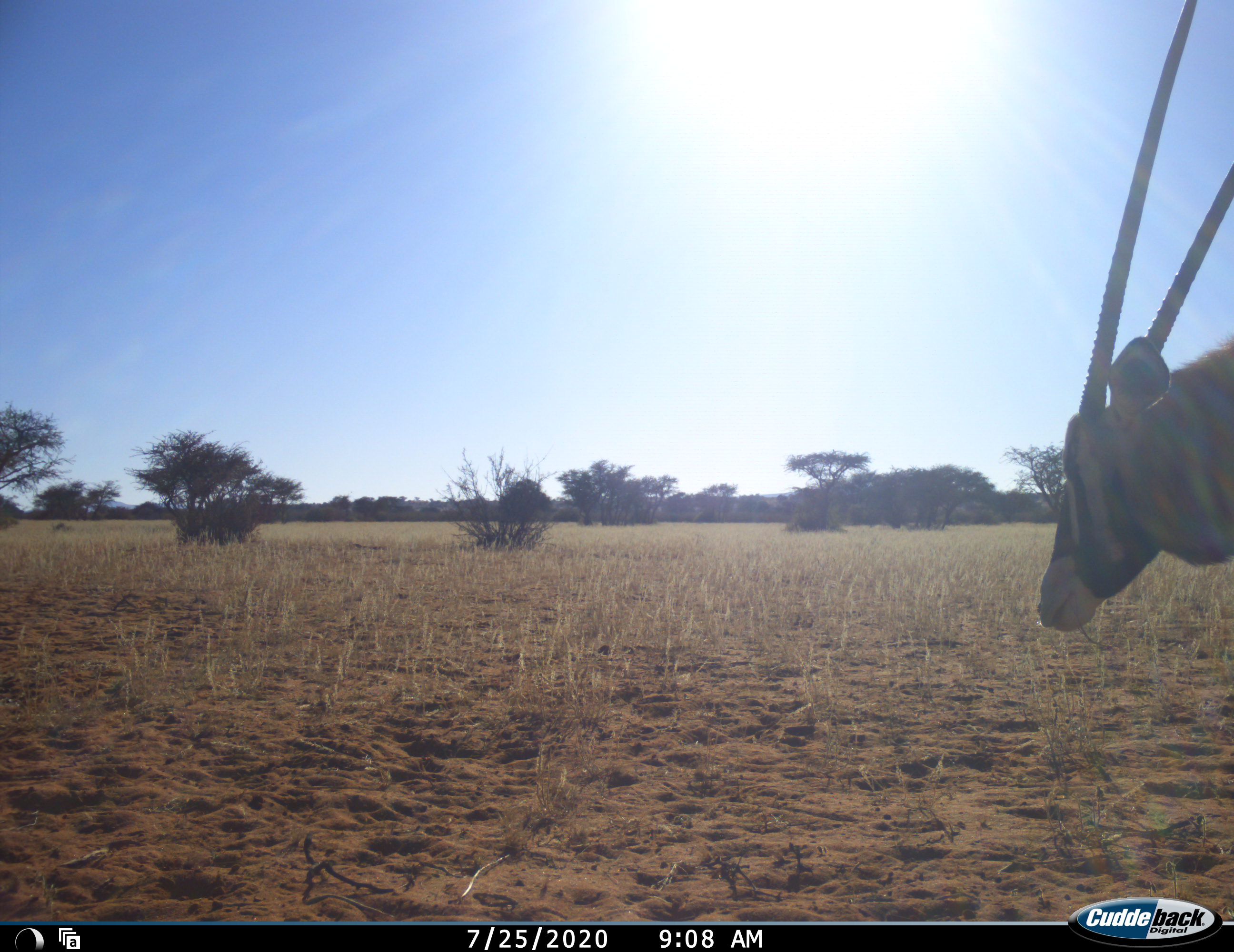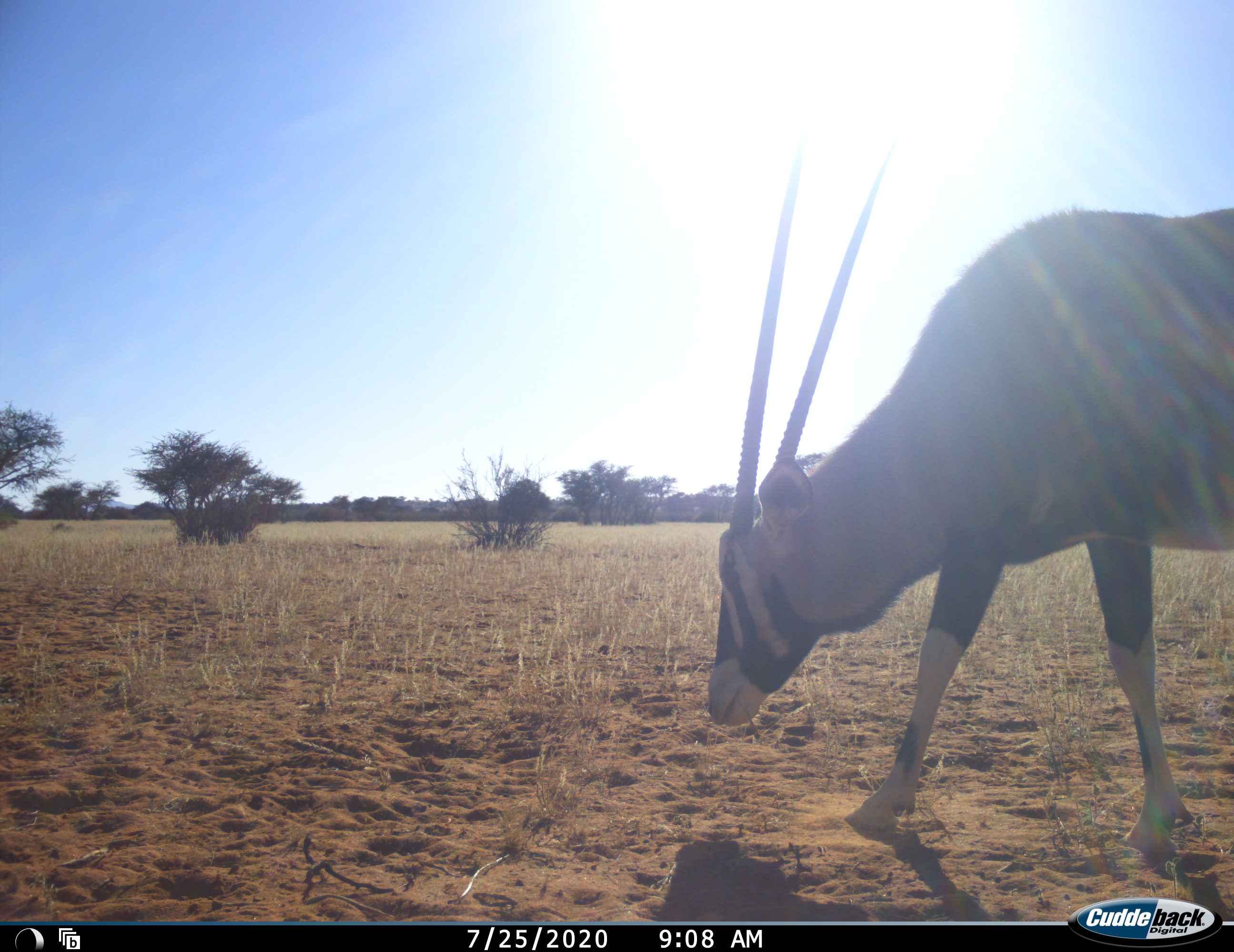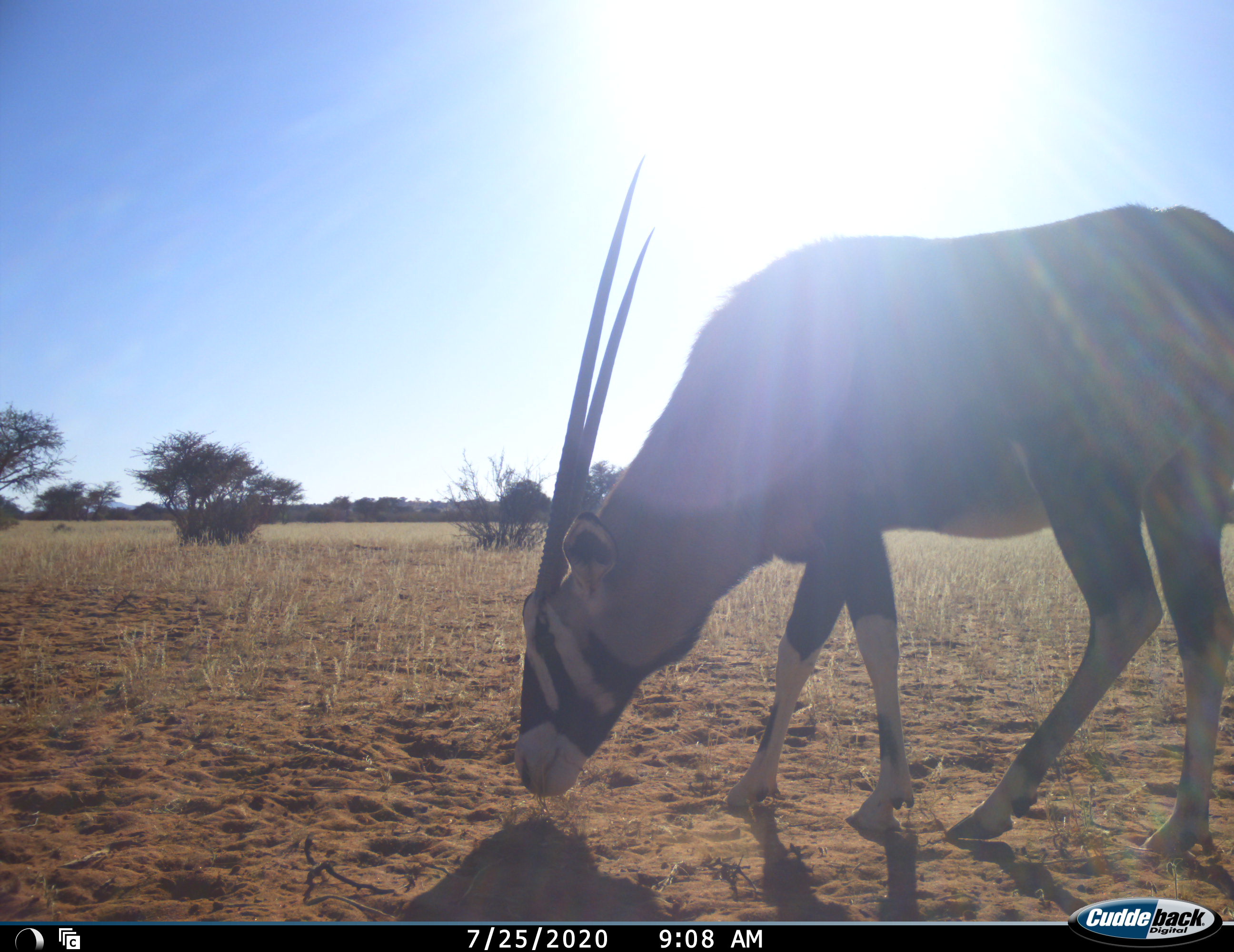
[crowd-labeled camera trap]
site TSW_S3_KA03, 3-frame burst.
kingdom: Animalia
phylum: Chordata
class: Mammalia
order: Artiodactyla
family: Bovidae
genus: Oryx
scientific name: Oryx gazella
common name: gemsbok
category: oryx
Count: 1.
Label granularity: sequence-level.